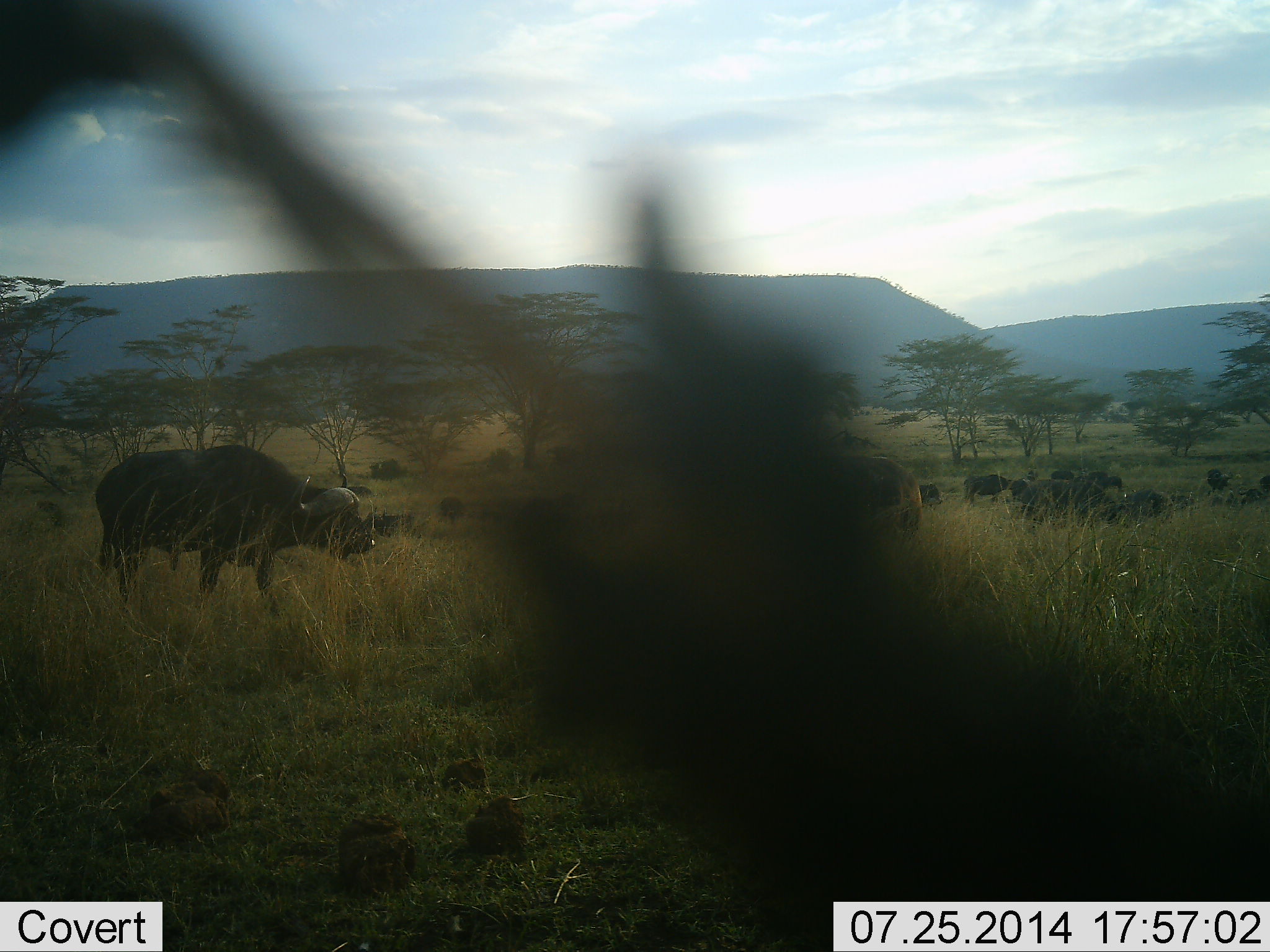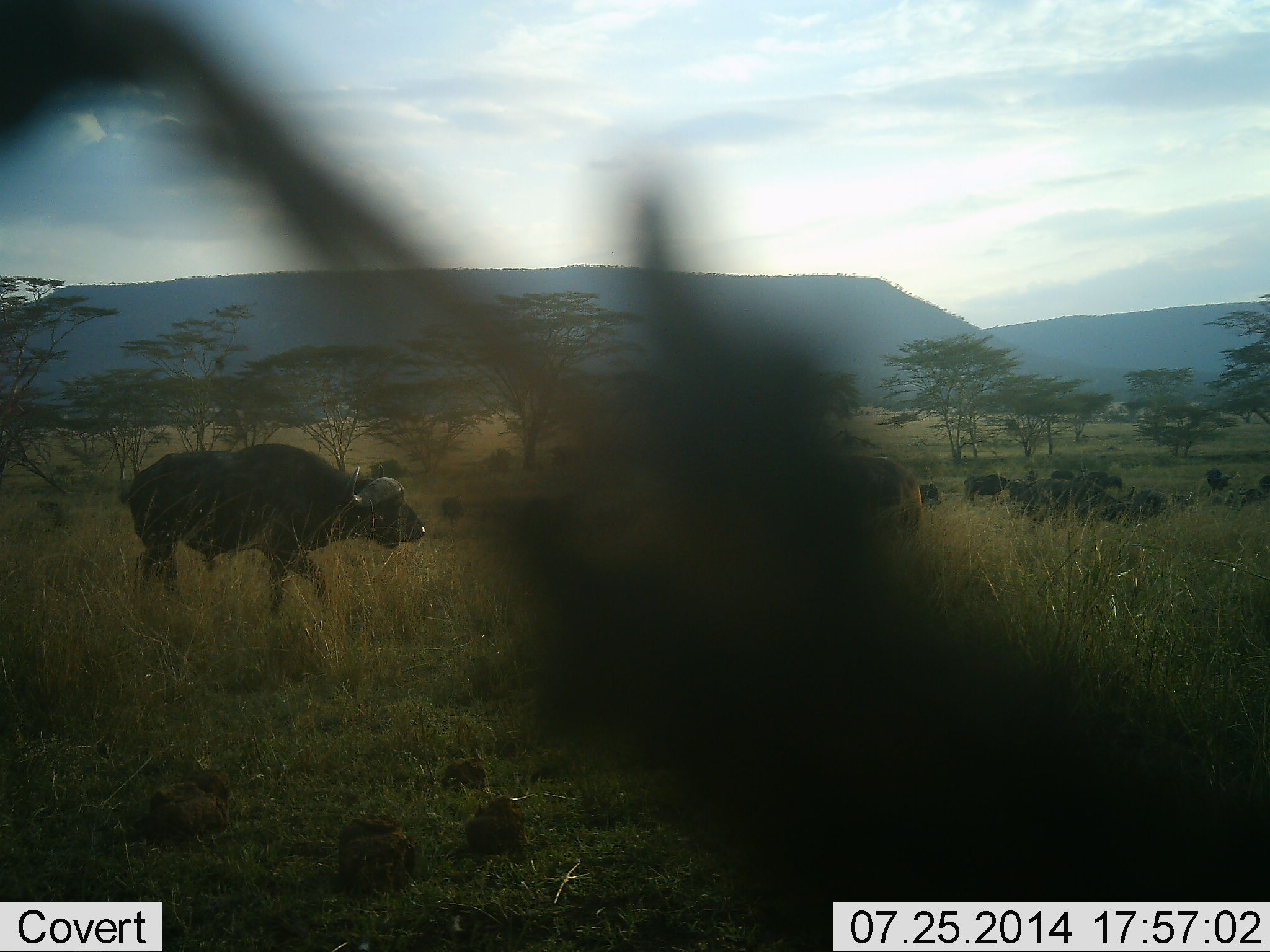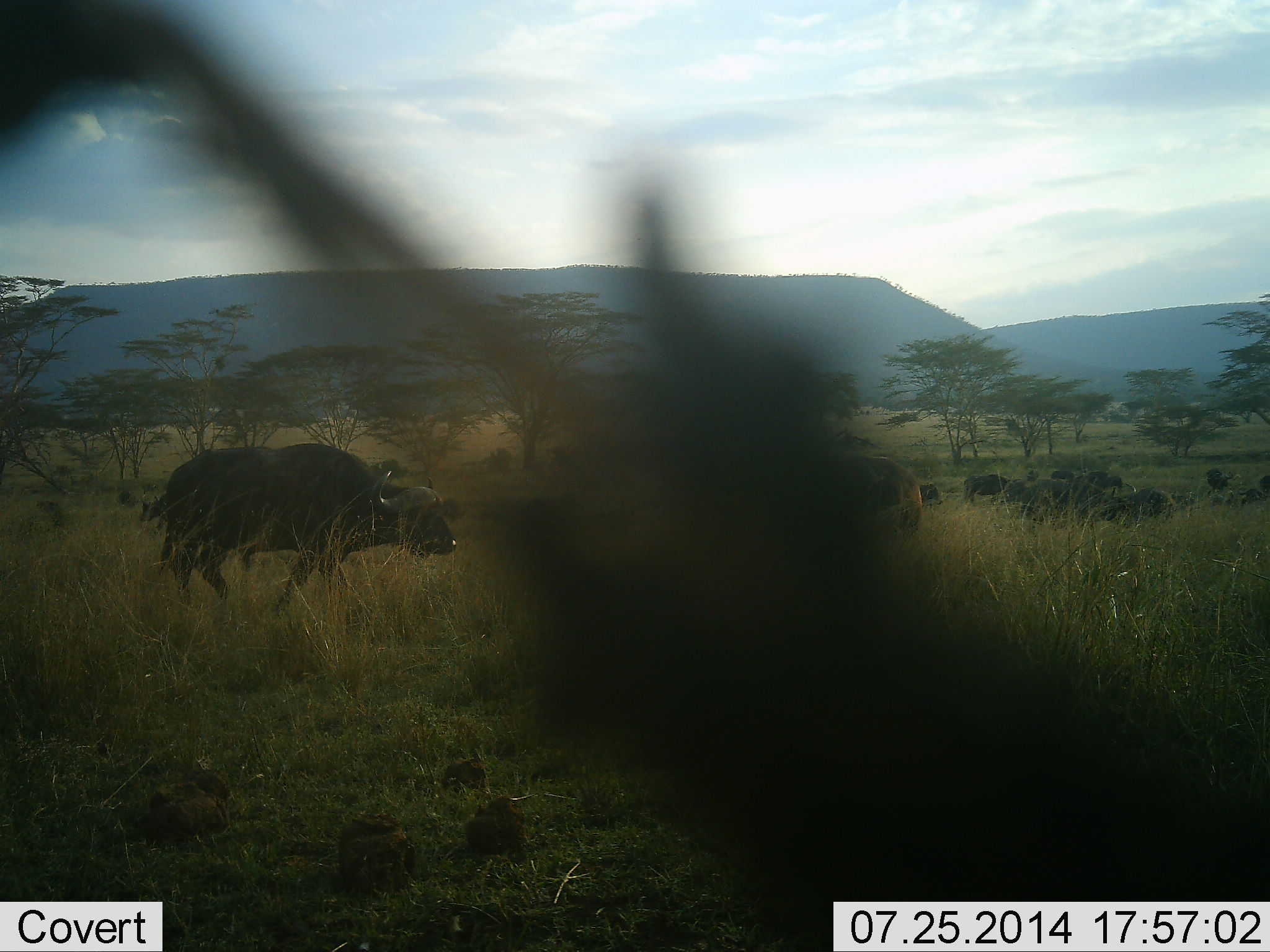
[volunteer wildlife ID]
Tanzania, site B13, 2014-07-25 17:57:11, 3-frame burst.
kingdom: Animalia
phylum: Chordata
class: Mammalia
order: Artiodactyla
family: Bovidae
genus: Syncerus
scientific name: Syncerus caffer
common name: cape buffalo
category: buffalo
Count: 11-50.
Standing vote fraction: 70%.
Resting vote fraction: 10%.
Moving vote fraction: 80%.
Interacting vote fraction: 0%.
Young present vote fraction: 0%.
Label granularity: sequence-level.